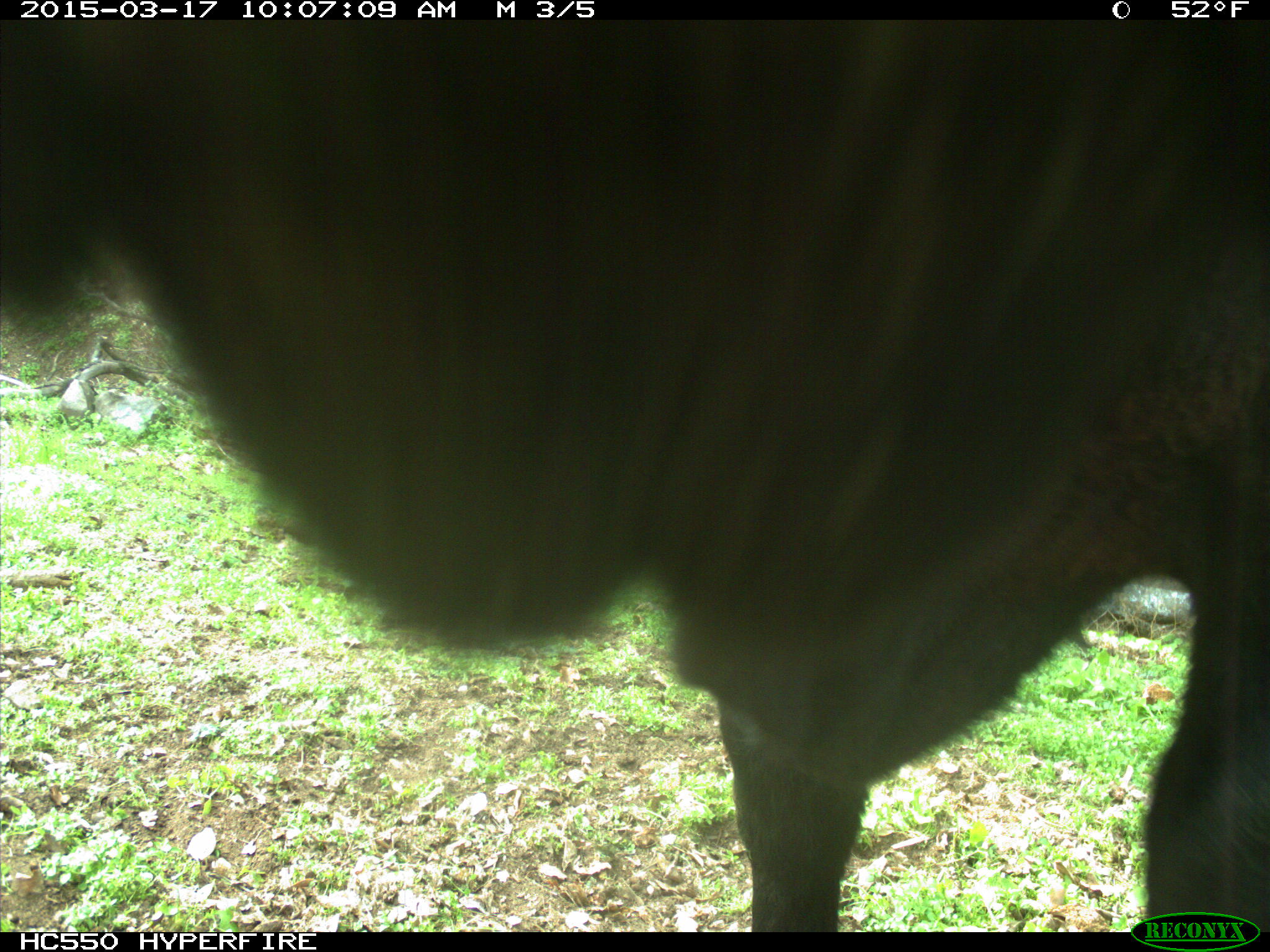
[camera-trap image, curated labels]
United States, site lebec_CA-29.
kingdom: Animalia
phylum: Chordata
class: Mammalia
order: Artiodactyla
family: Bovidae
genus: Bos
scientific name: Bos taurus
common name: domestic cow